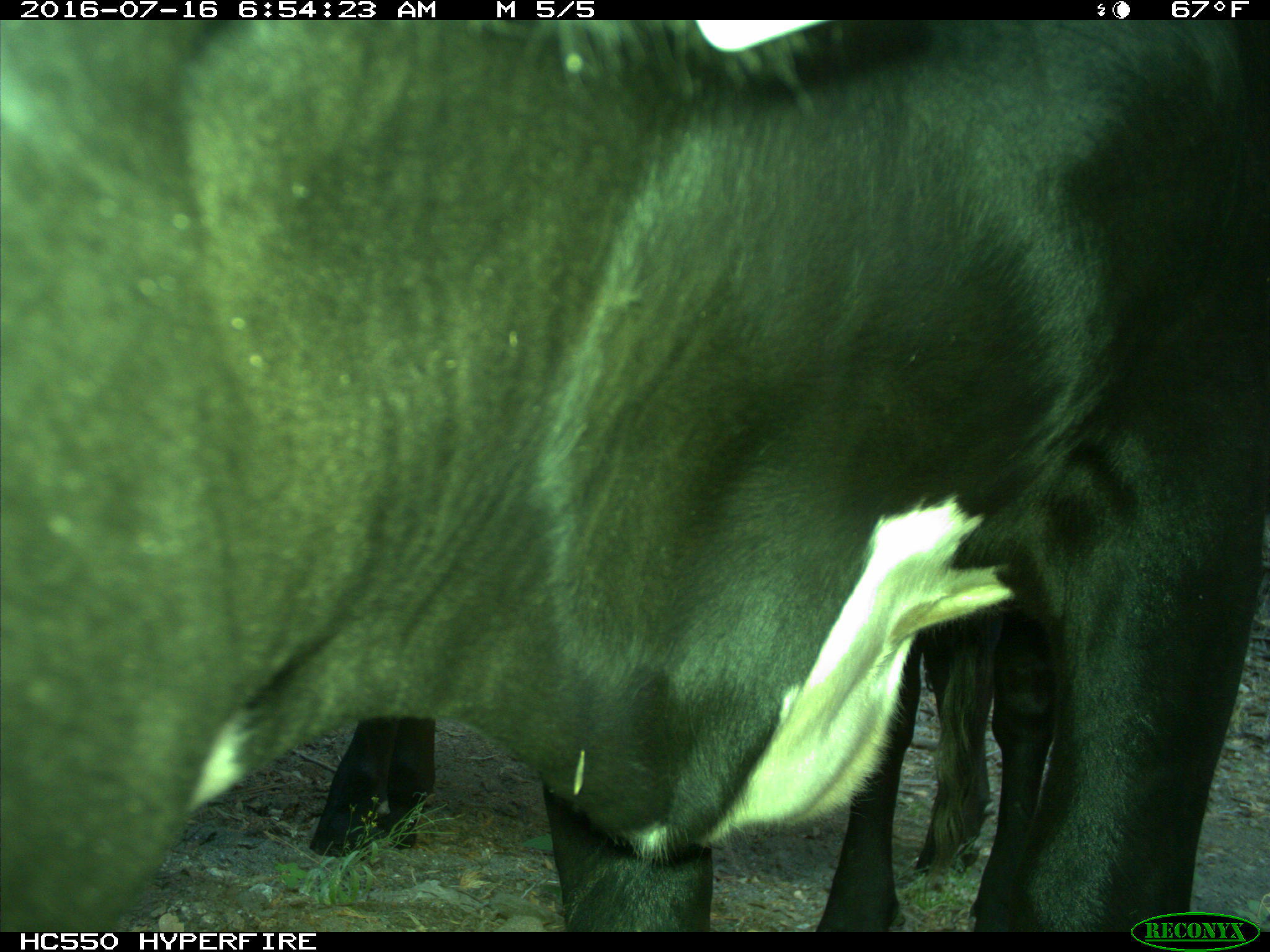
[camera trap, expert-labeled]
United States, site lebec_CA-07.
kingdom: Animalia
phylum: Chordata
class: Mammalia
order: Artiodactyla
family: Bovidae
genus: Bos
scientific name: Bos taurus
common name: domestic cow